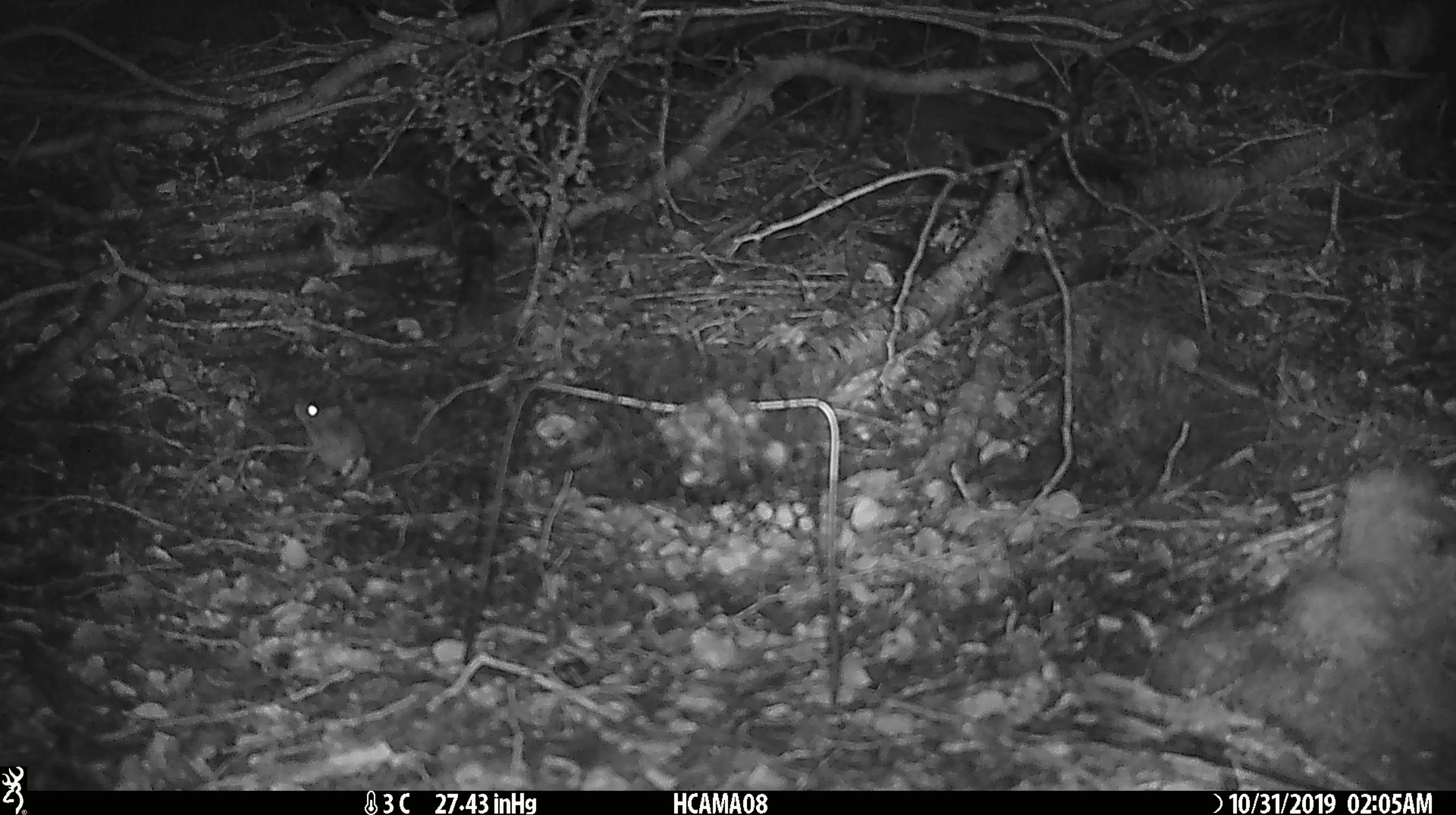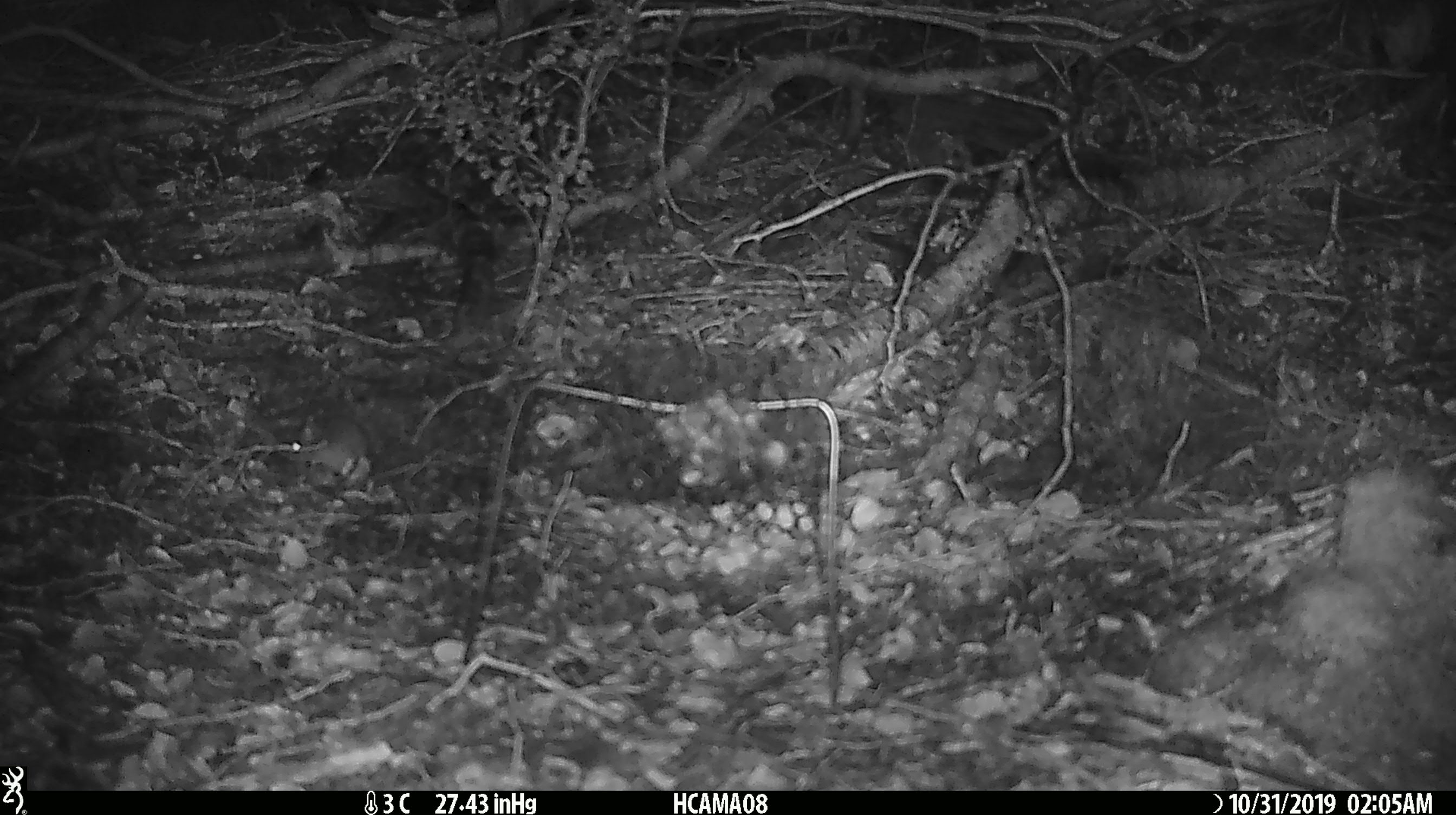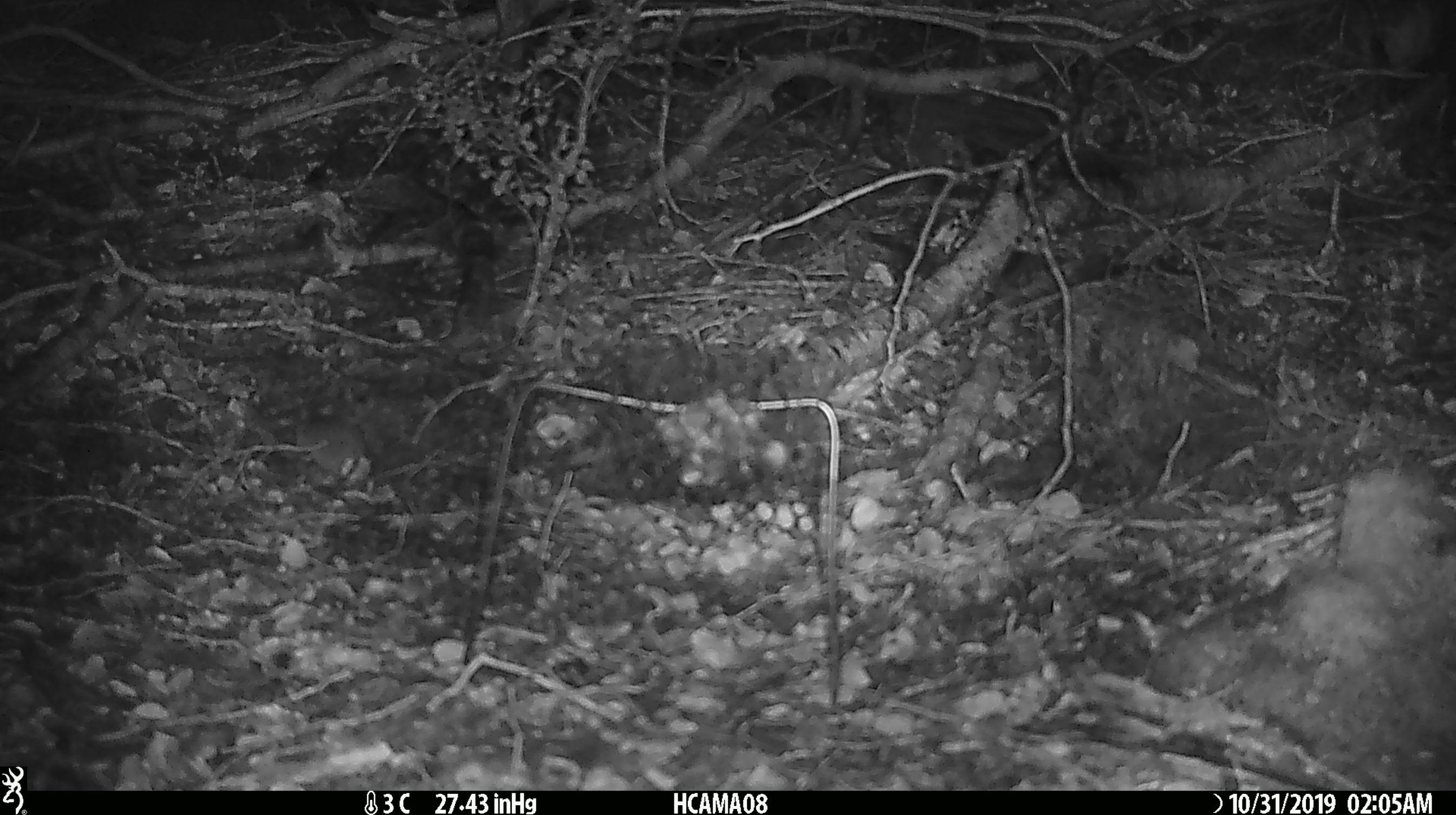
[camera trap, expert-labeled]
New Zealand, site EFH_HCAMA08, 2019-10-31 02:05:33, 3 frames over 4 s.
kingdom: Animalia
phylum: Chordata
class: Mammalia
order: Rodentia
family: Muridae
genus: Mus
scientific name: Mus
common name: mouse